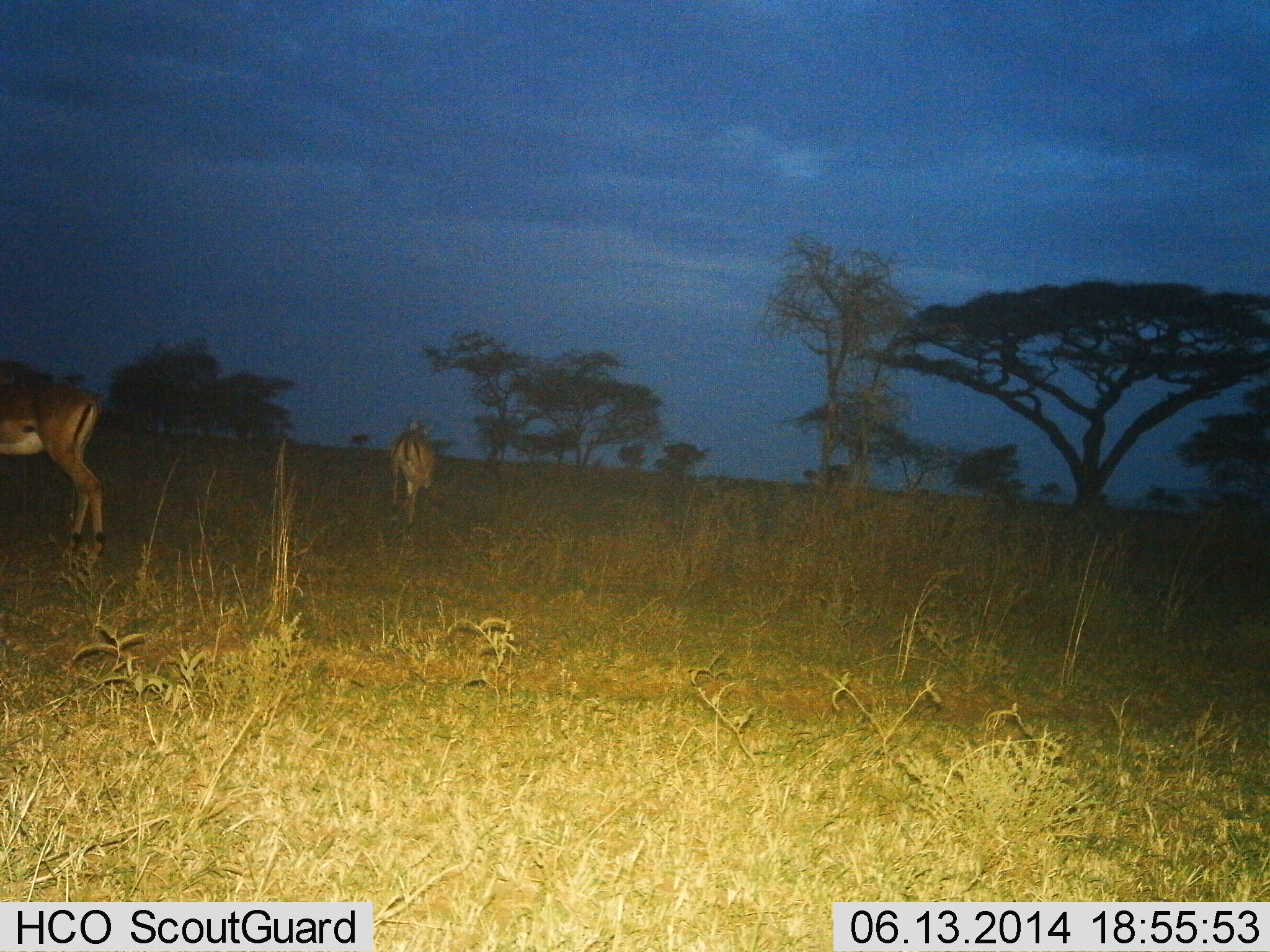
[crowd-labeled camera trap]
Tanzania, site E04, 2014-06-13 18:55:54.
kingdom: Animalia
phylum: Chordata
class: Mammalia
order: Artiodactyla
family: Bovidae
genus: Aepyceros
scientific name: Aepyceros melampus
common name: impala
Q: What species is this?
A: Impala (Aepyceros melampus).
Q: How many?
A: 2.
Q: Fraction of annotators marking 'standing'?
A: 80%.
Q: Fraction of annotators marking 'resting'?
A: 0%.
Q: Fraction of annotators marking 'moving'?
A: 10%.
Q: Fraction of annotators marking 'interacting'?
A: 0%.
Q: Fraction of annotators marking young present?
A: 0%.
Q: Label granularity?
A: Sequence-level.